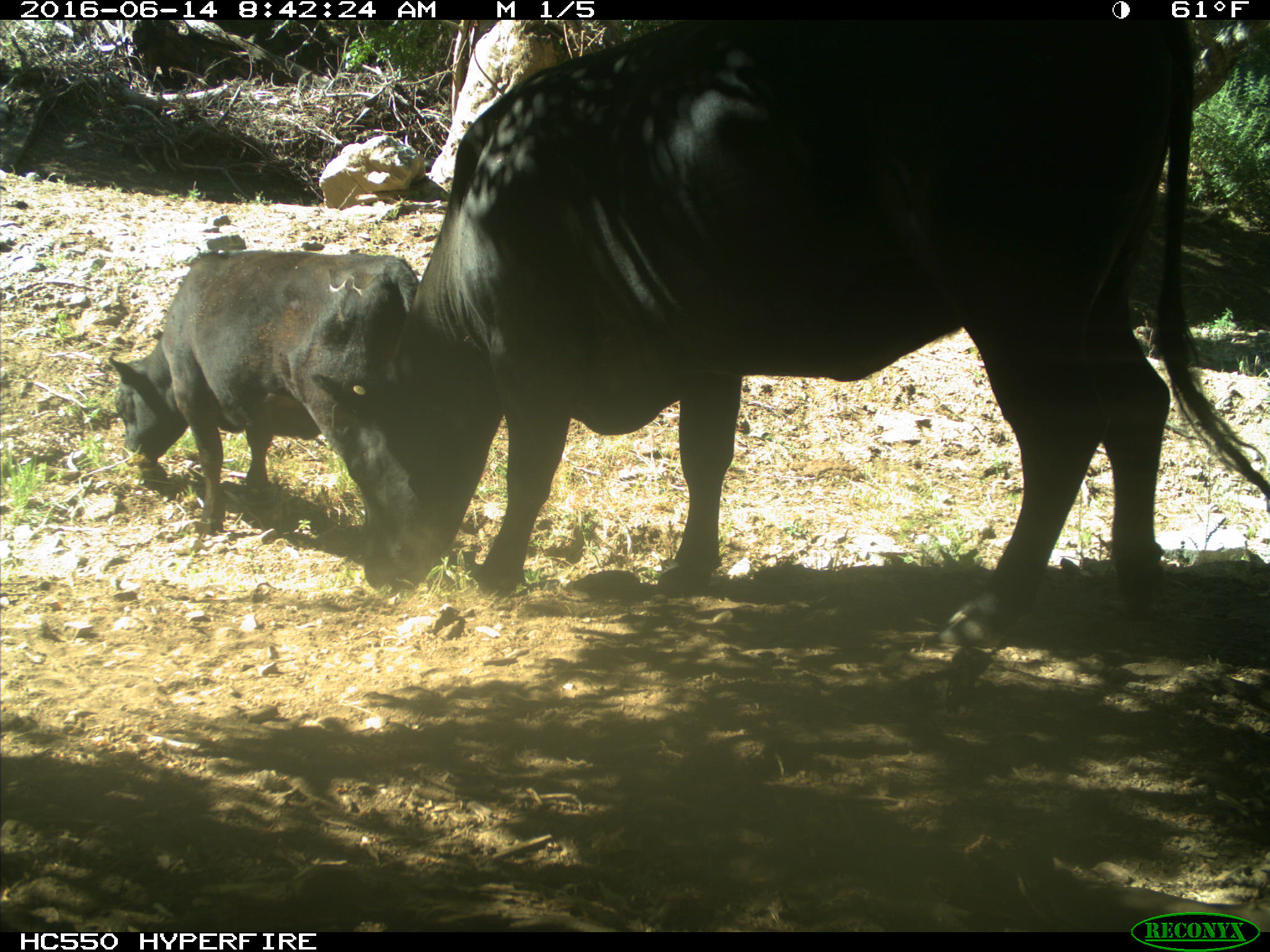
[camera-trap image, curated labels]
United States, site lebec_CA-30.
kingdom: Animalia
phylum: Chordata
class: Mammalia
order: Artiodactyla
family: Bovidae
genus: Bos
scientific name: Bos taurus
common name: domestic cow